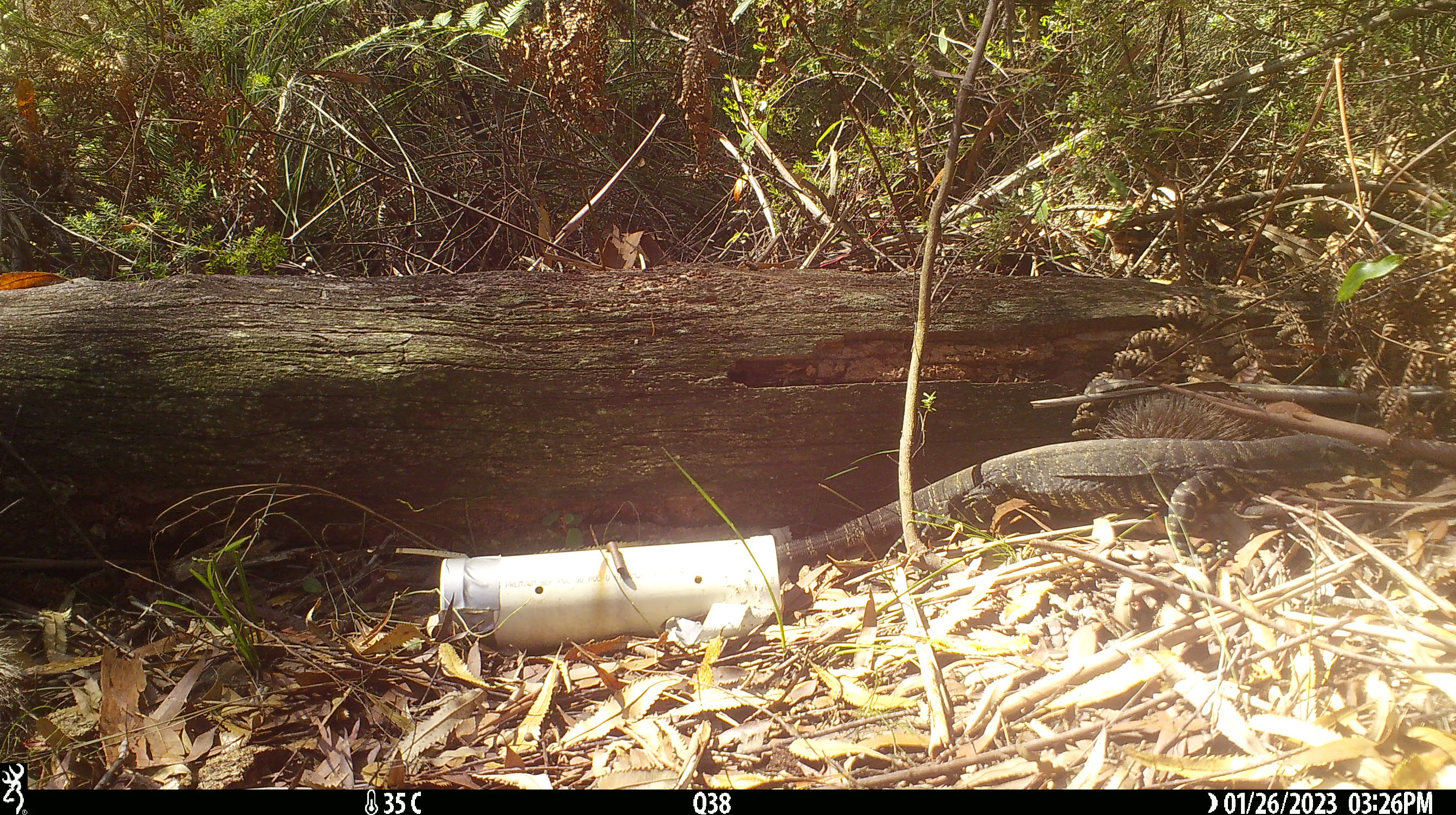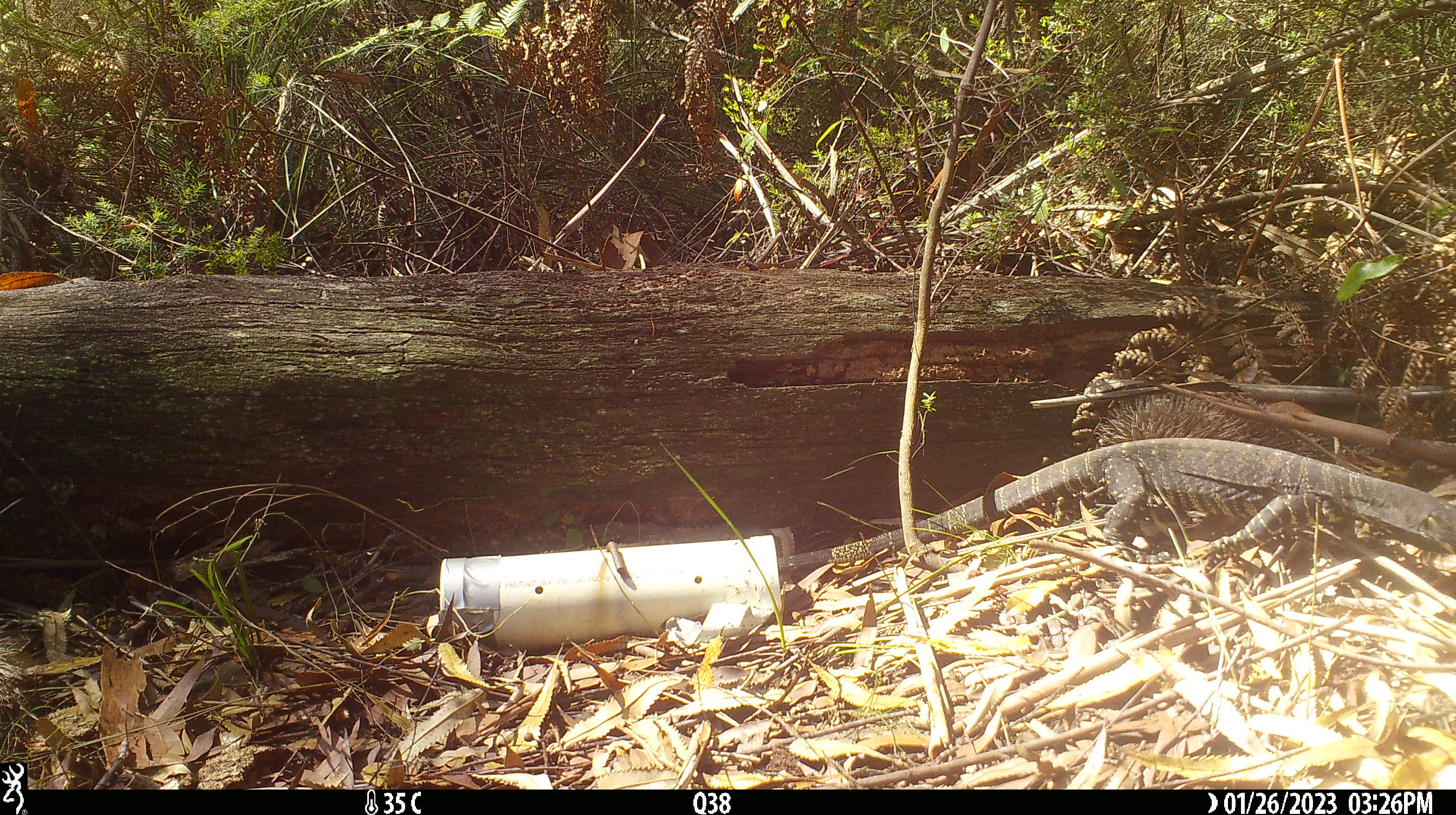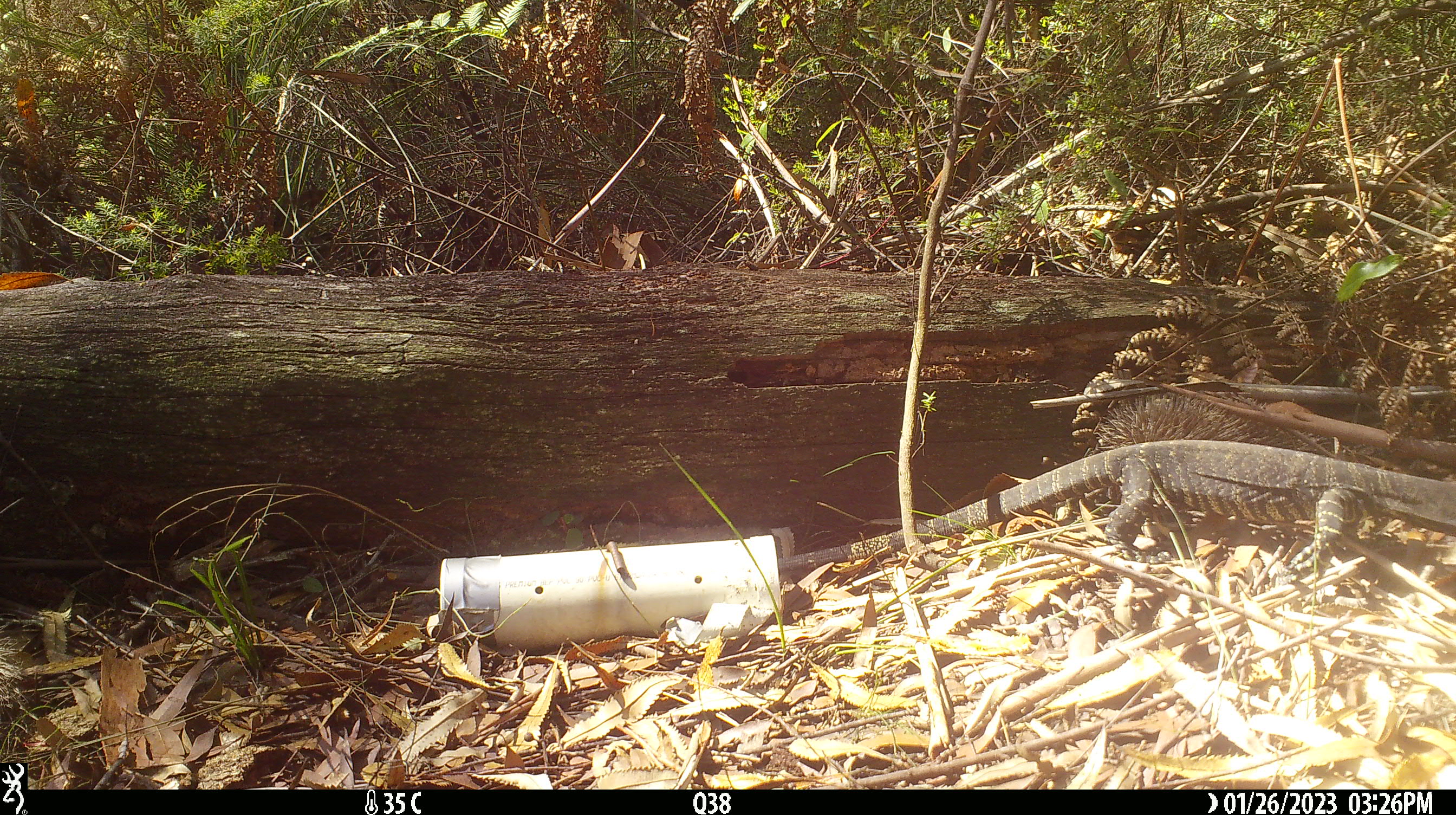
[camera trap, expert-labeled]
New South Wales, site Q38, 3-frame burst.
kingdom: Animalia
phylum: Chordata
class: Reptilia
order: Squamata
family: Varanidae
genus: Varanus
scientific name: Varanus varius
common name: lace monitor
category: goanna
Goanna (lace monitor) (Varanus varius).